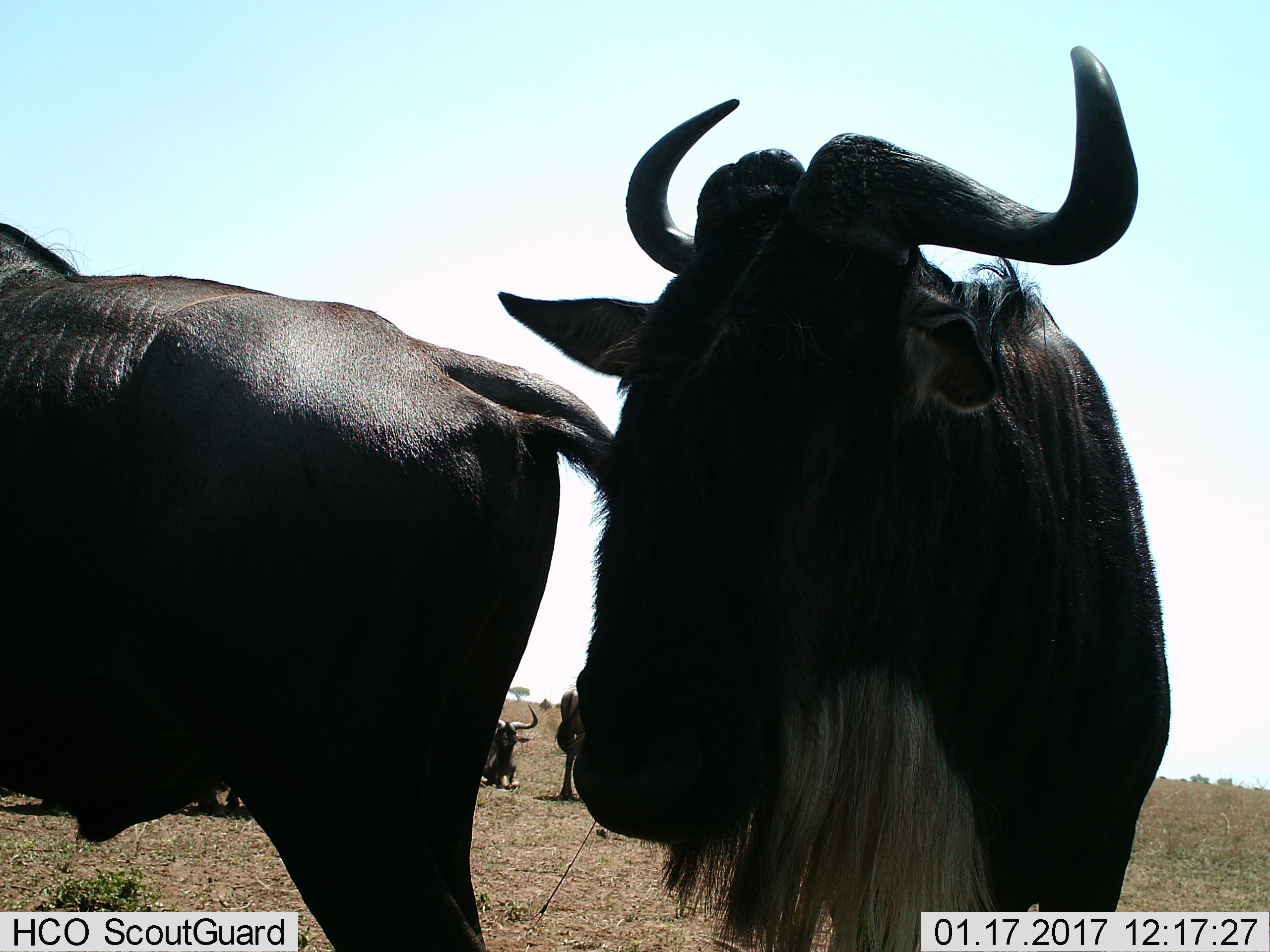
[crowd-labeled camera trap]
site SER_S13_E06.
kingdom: Animalia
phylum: Chordata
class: Mammalia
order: Artiodactyla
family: Bovidae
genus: Connochaetes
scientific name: Connochaetes taurinus taurinus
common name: blue wildebeest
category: wildebeestblue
Wildebeestblue (blue wildebeest) (Connochaetes taurinus taurinus), count 4. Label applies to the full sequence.